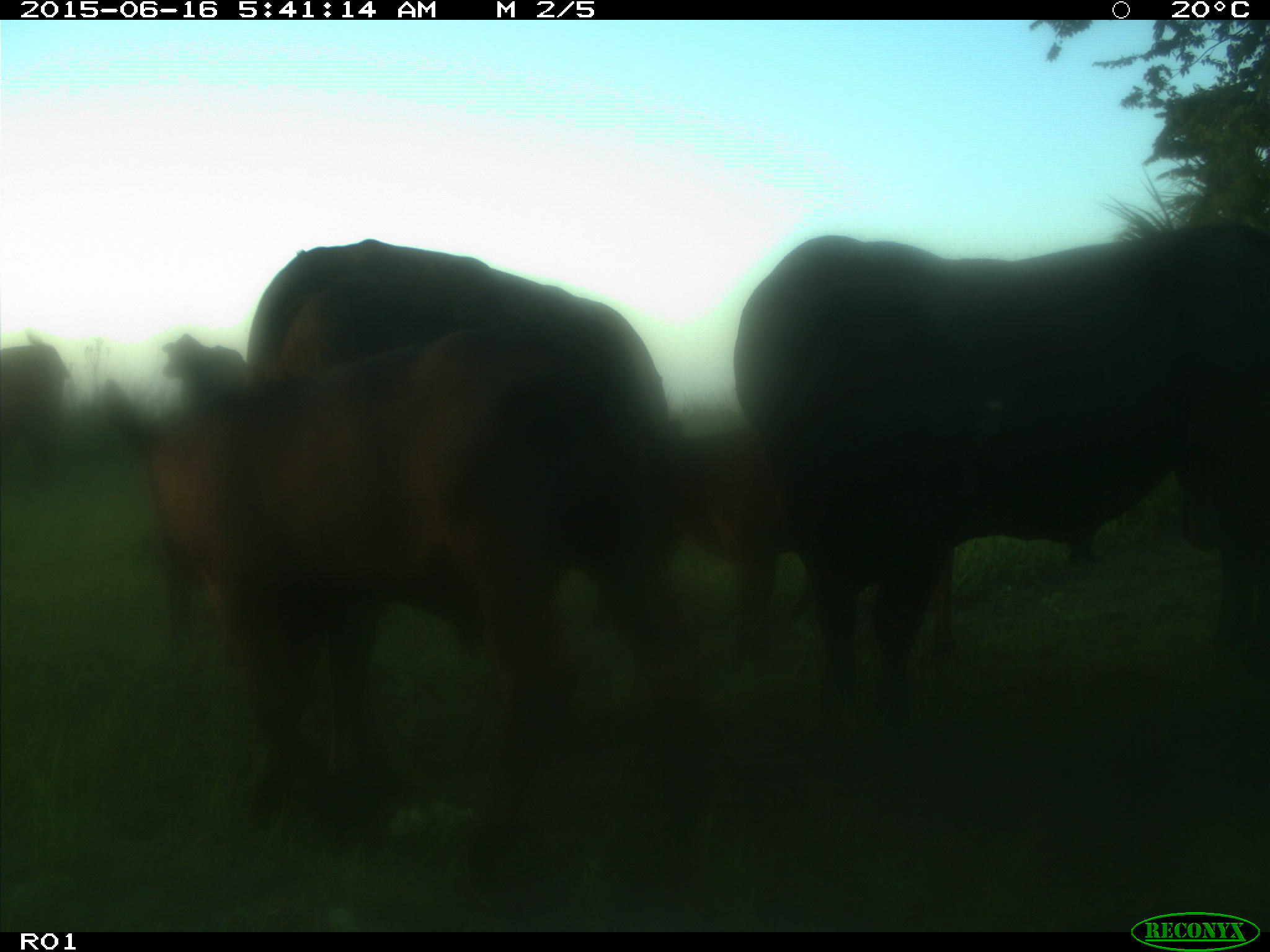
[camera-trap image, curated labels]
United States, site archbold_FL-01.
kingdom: Animalia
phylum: Chordata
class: Mammalia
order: Artiodactyla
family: Bovidae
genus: Bos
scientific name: Bos taurus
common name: domestic cow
Bos taurus (domestic cow).